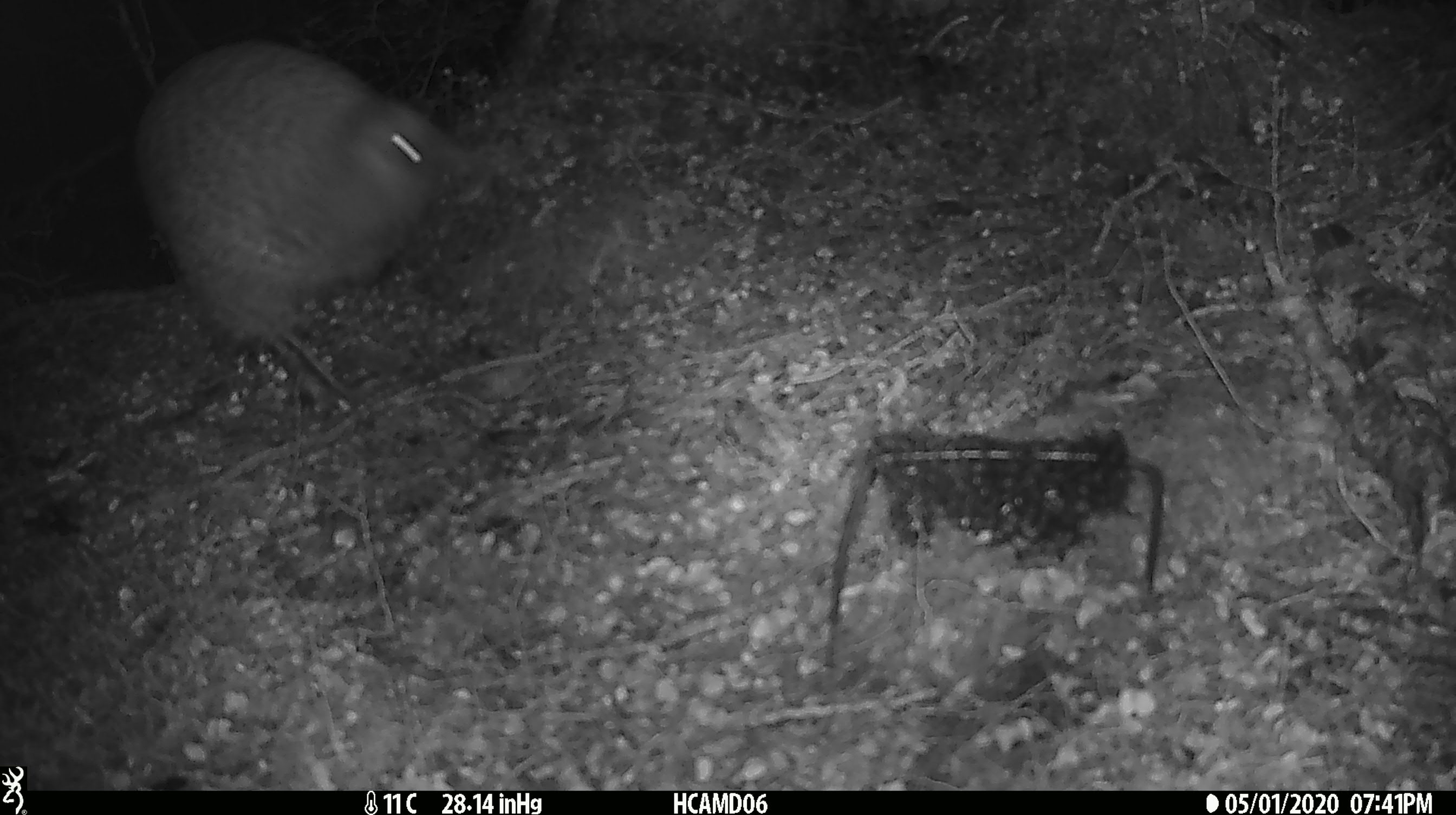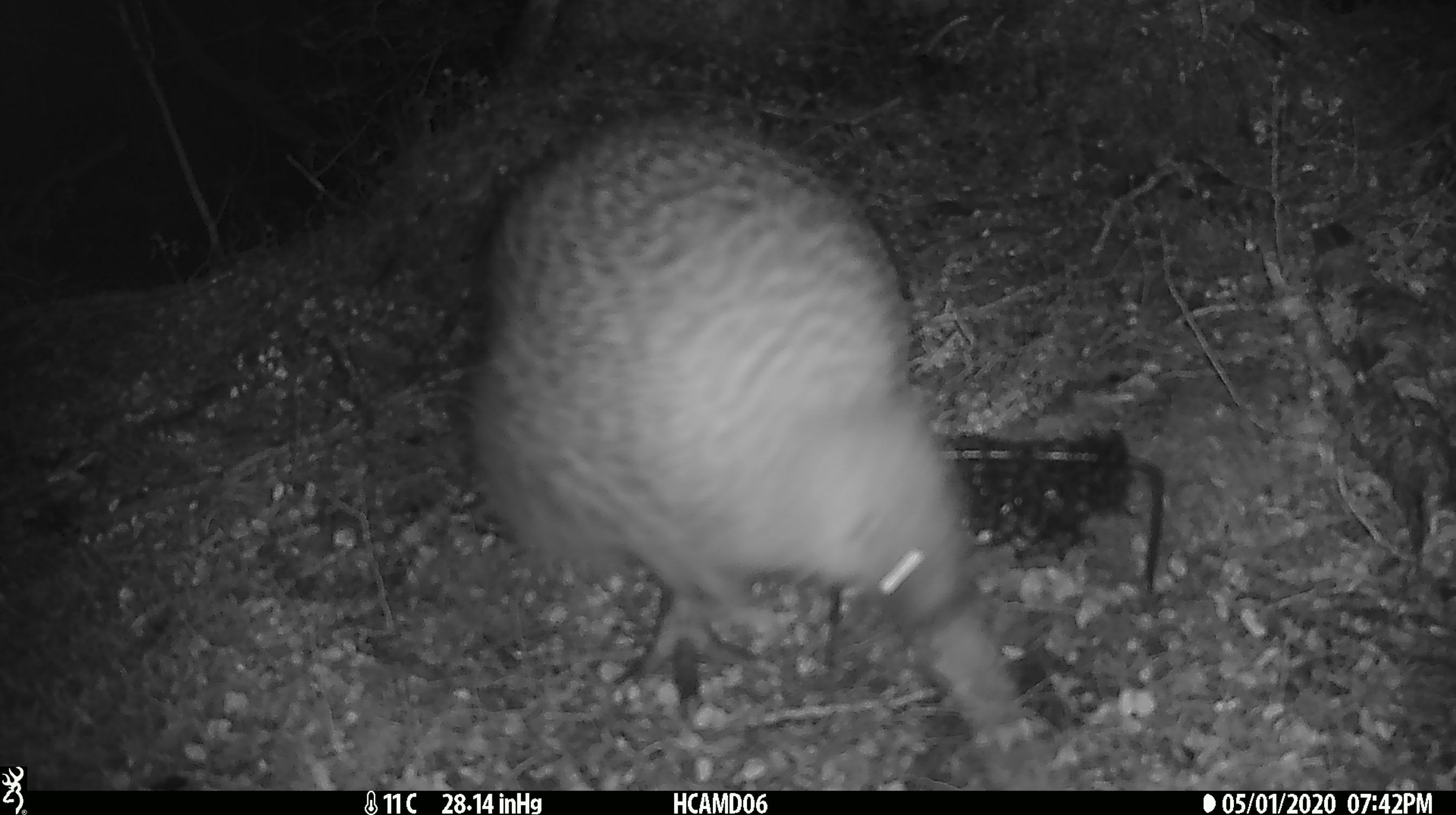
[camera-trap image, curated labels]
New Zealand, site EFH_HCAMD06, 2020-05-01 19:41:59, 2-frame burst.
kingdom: Animalia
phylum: Chordata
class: Aves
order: Apterygiformes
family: Apterygidae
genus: Apteryx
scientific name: Apteryx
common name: kiwi